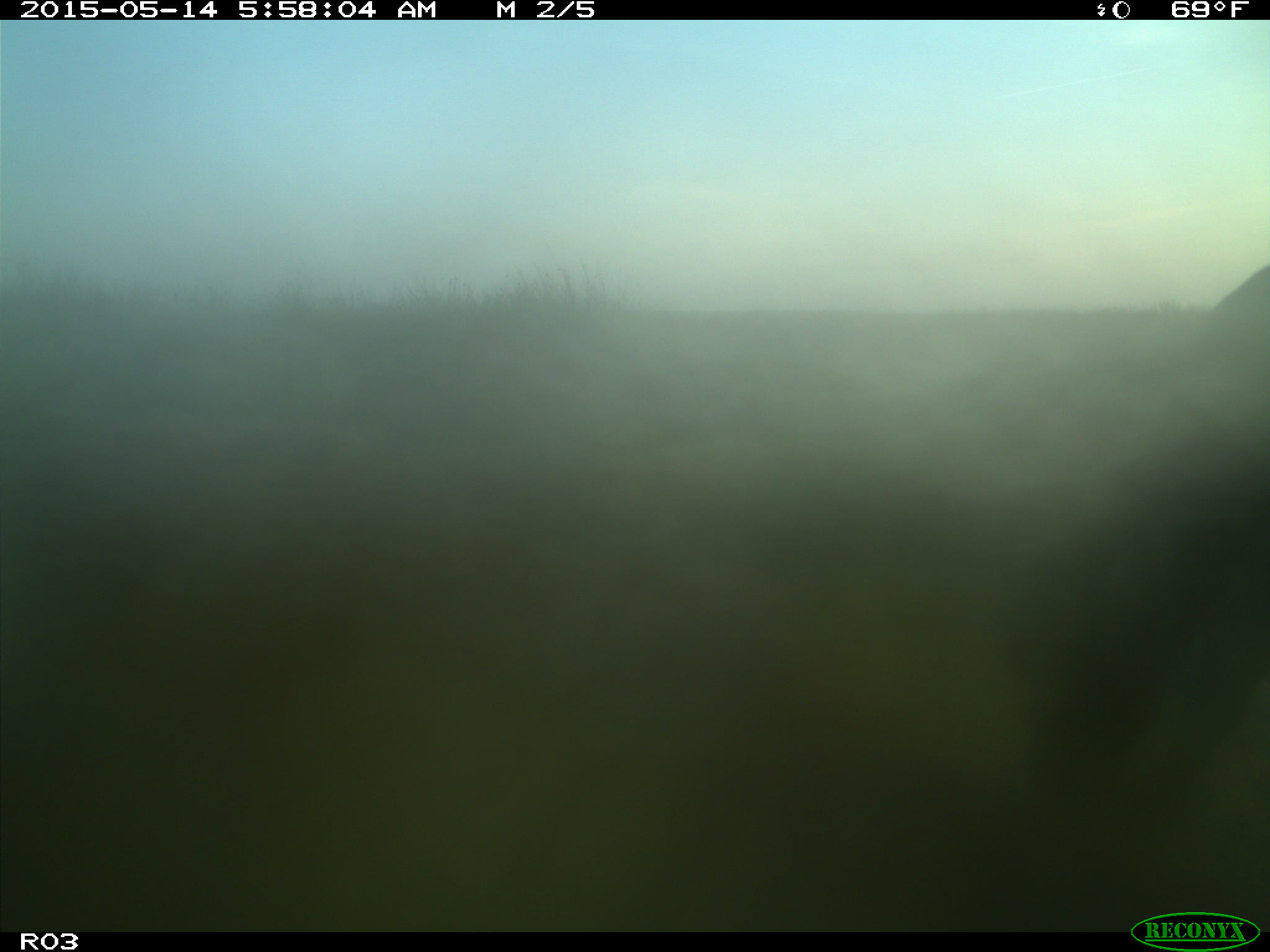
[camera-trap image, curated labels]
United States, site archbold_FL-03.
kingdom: Animalia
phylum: Chordata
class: Mammalia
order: Artiodactyla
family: Bovidae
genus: Bos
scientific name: Bos taurus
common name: domestic cow